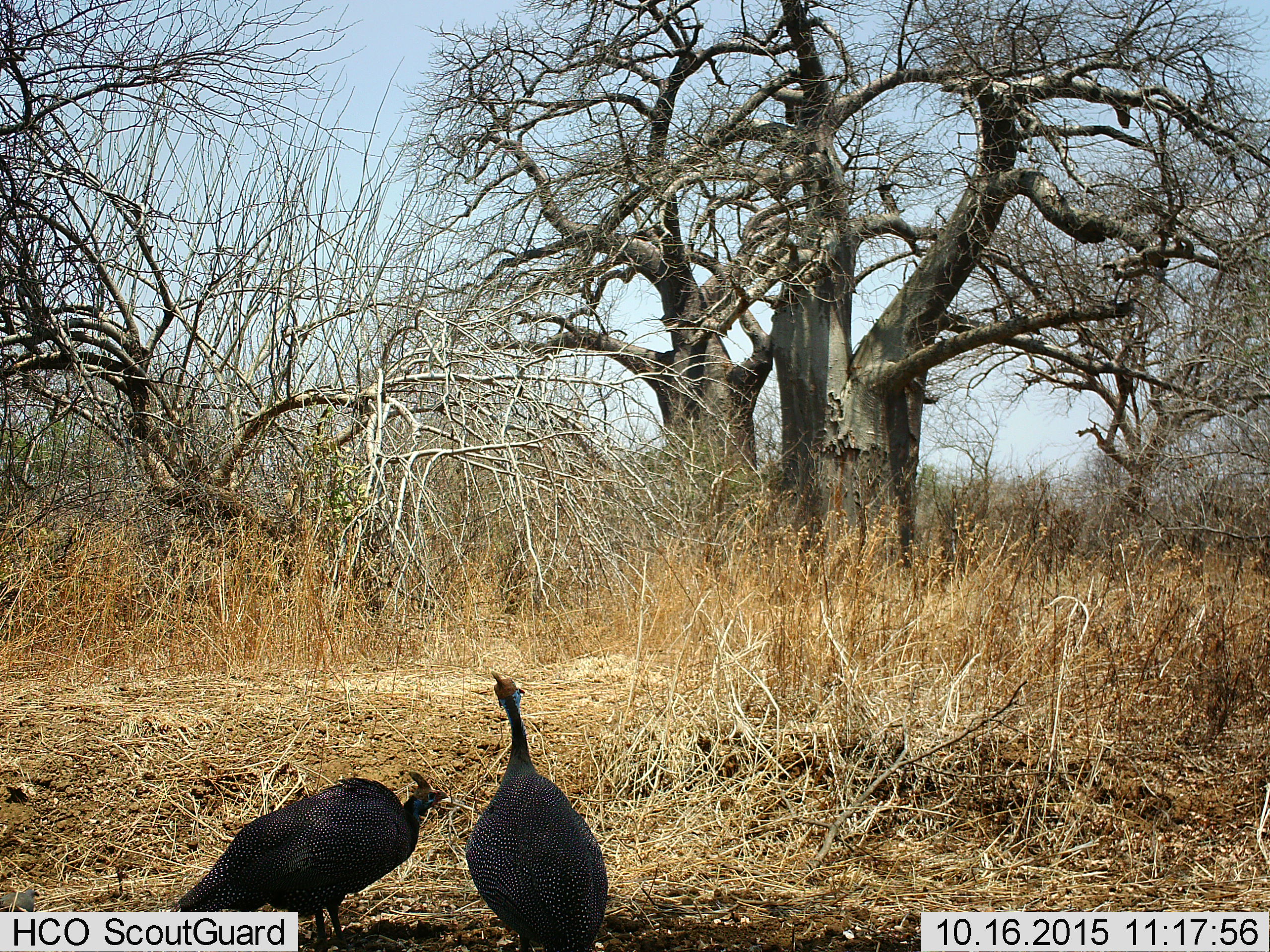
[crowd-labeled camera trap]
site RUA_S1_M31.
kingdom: Animalia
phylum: Chordata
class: Aves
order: Galliformes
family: Numididae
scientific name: Numididae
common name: guineafowl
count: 2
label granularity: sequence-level